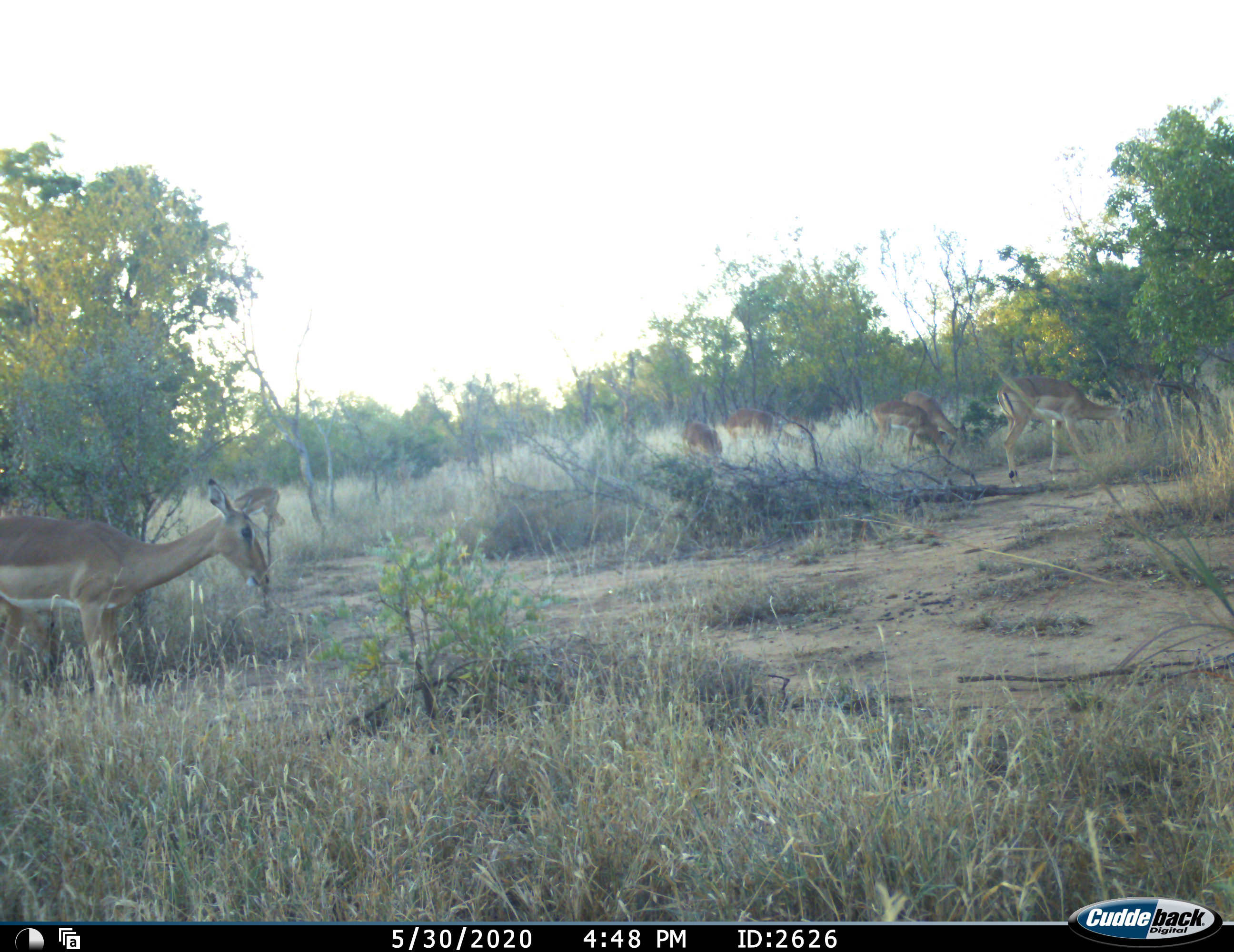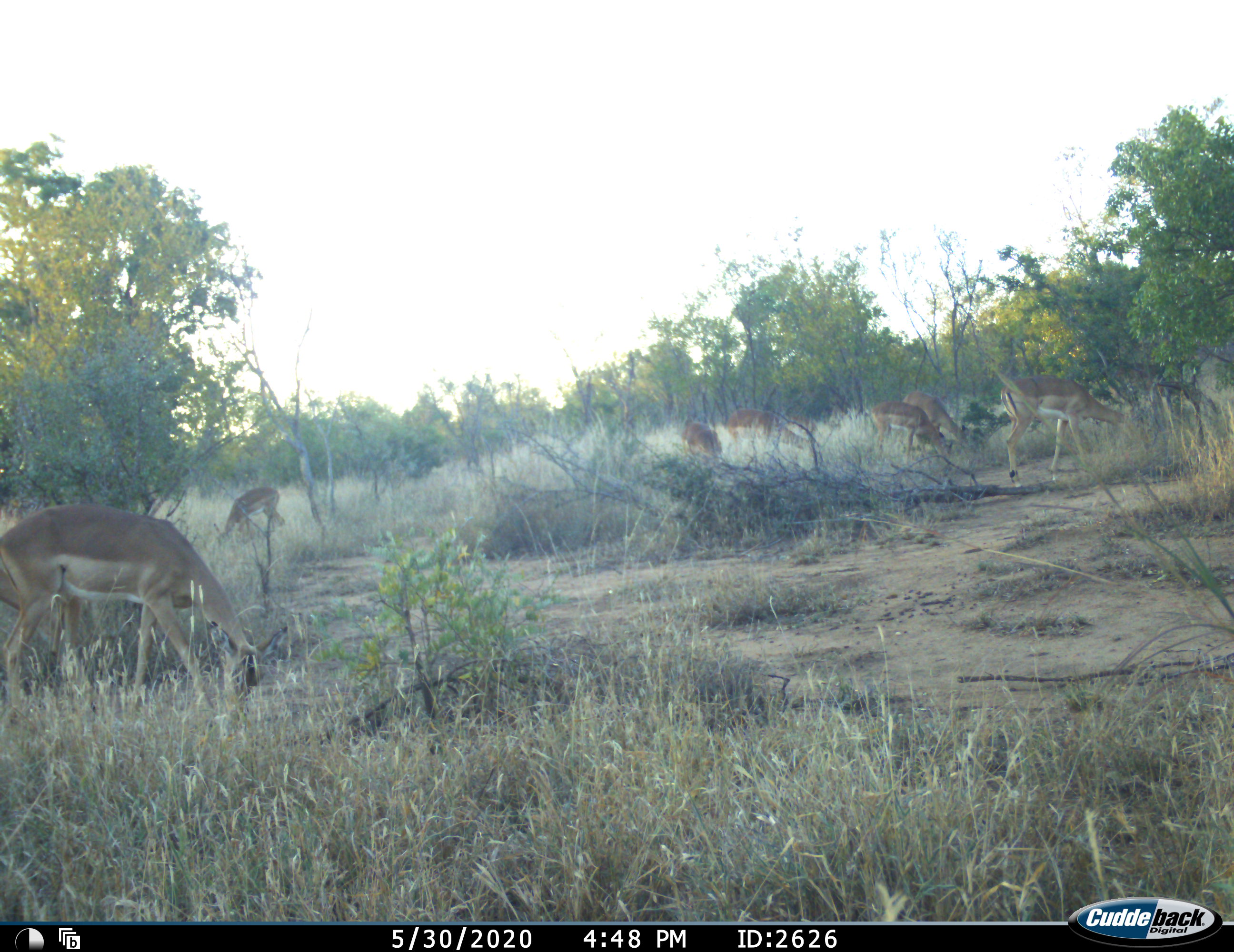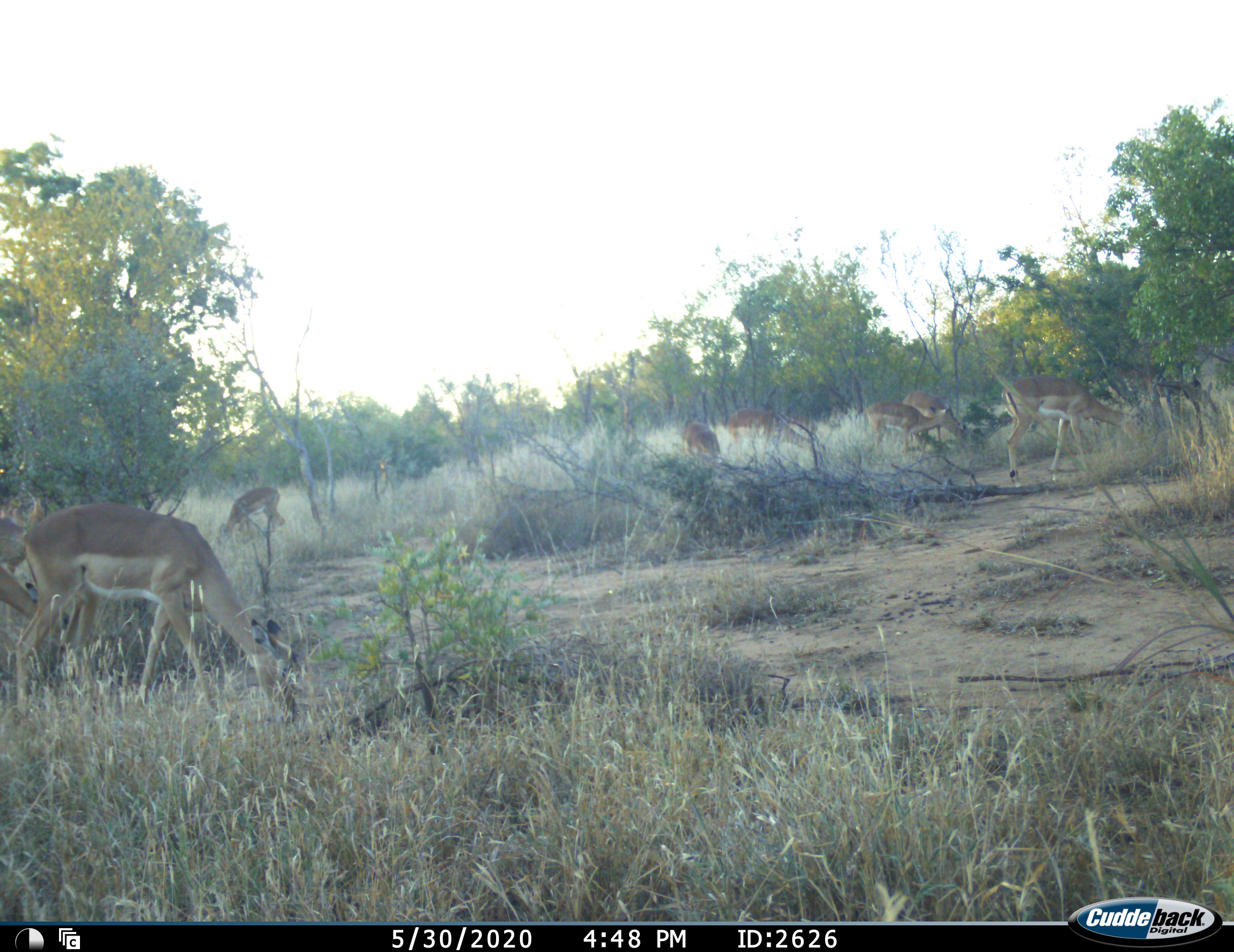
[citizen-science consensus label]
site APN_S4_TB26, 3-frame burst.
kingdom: Animalia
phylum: Chordata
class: Mammalia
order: Artiodactyla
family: Bovidae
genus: Aepyceros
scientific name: Aepyceros melampus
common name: impala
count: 7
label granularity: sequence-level